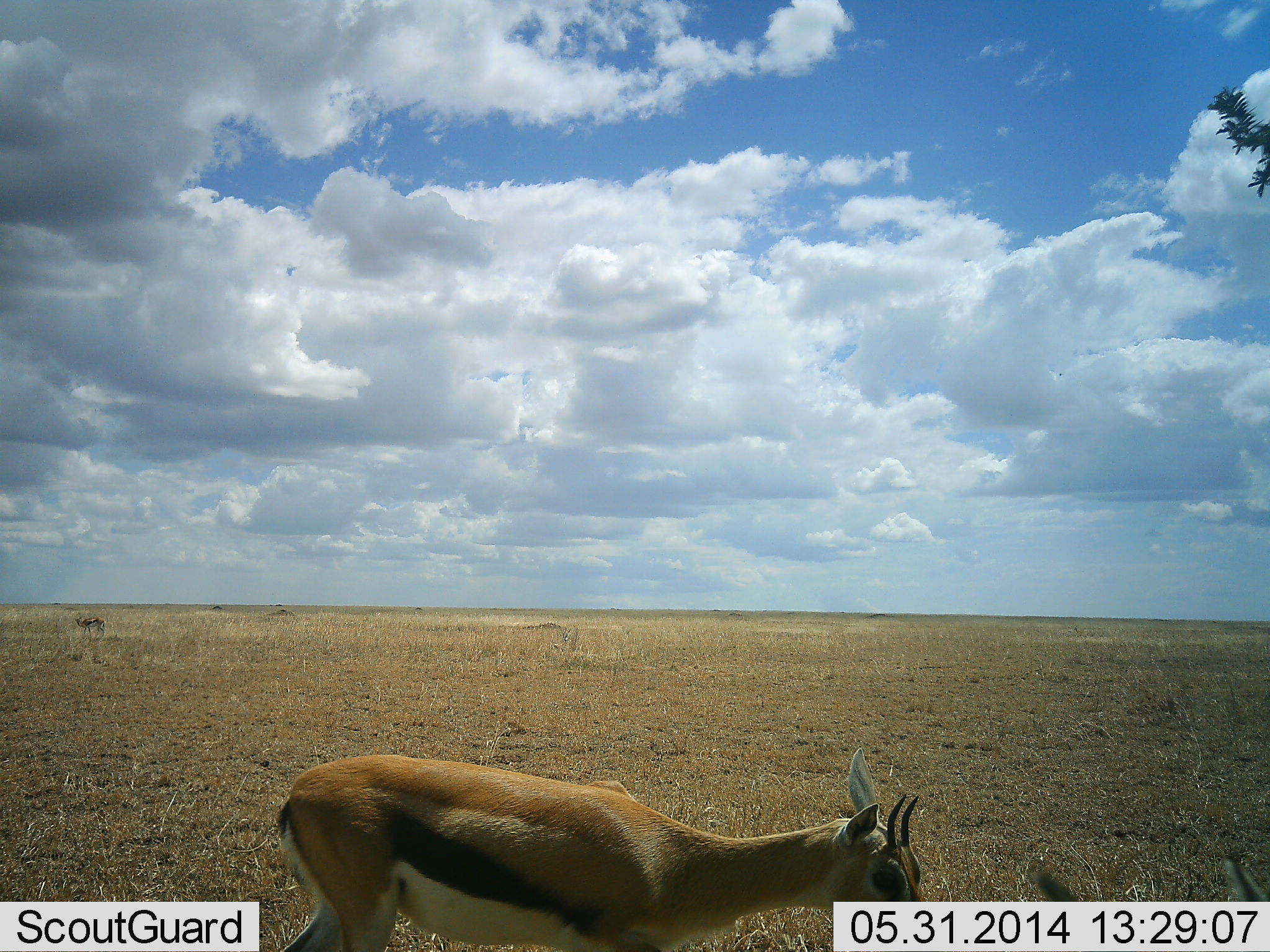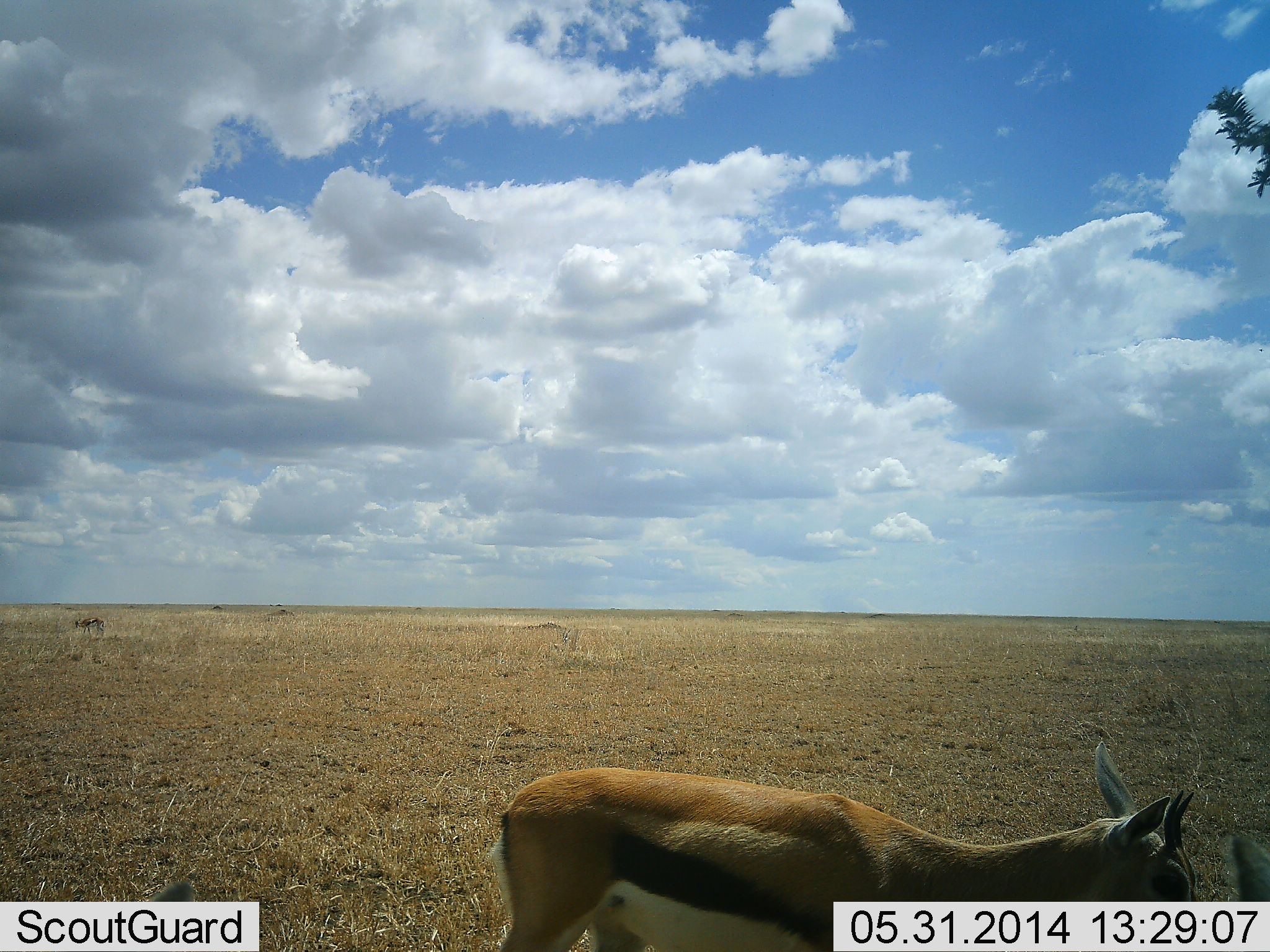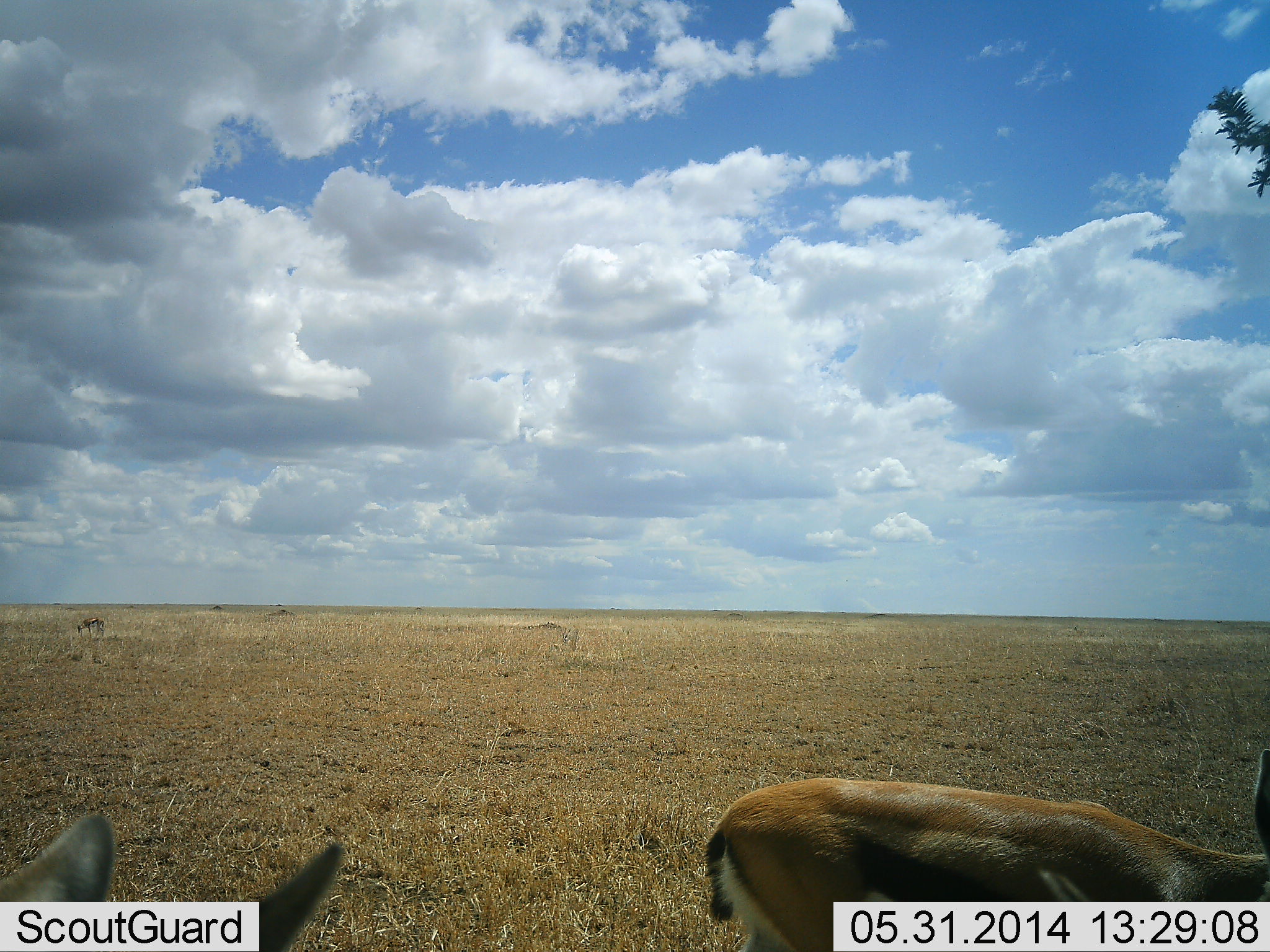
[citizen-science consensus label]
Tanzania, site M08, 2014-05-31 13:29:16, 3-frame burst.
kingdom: Animalia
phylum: Chordata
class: Mammalia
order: Artiodactyla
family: Bovidae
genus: Eudorcas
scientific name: Eudorcas thomsonii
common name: thomson's gazelle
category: gazellethomsons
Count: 2.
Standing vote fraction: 30%.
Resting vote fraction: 0%.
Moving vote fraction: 90%.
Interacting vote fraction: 0%.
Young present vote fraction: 0%.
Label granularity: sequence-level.